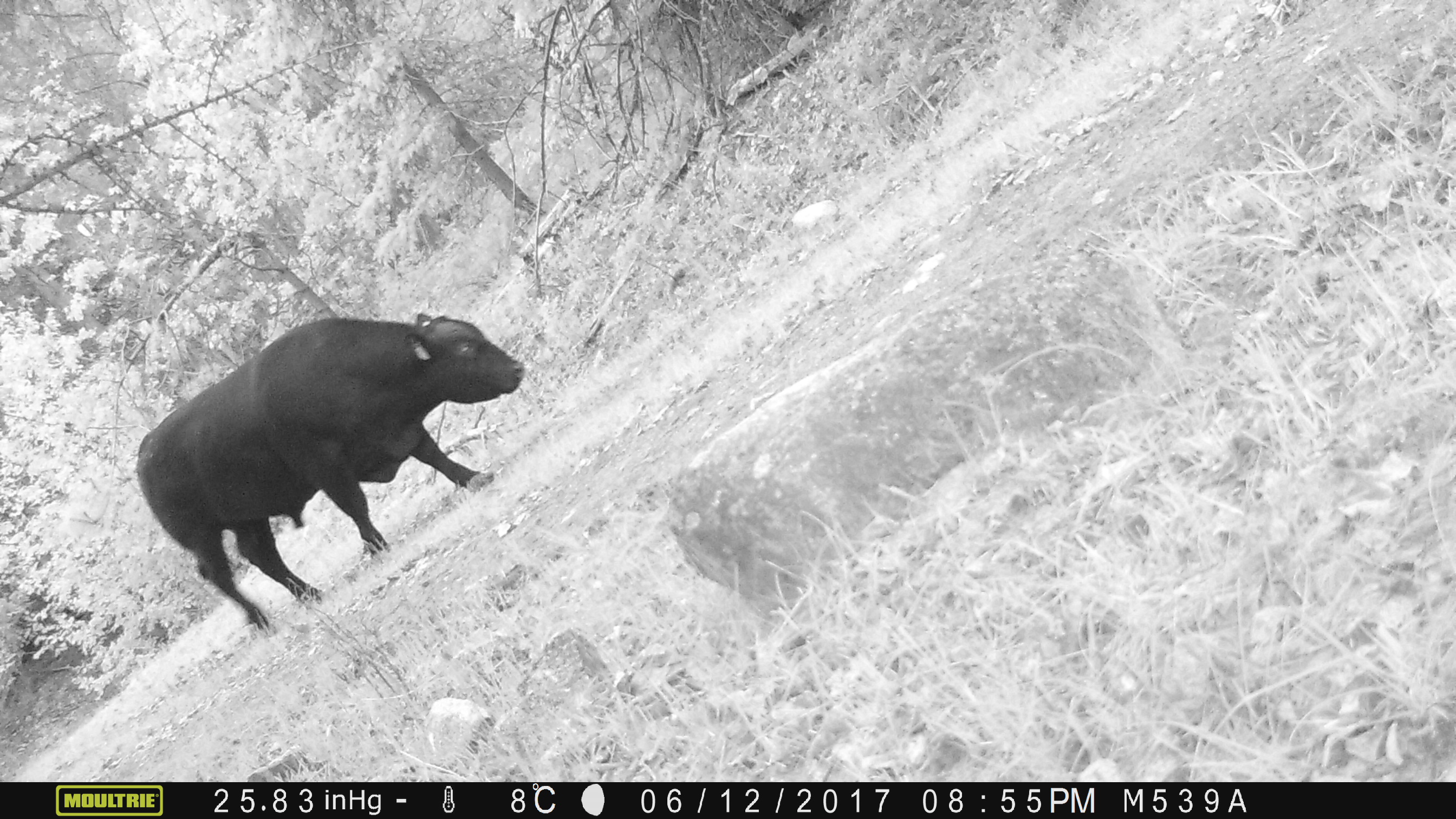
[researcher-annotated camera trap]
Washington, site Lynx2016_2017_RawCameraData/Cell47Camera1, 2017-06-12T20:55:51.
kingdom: Animalia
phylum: Chordata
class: Mammalia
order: Artiodactyla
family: Bovidae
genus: Bos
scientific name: Bos taurus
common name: domestic cattle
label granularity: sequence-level